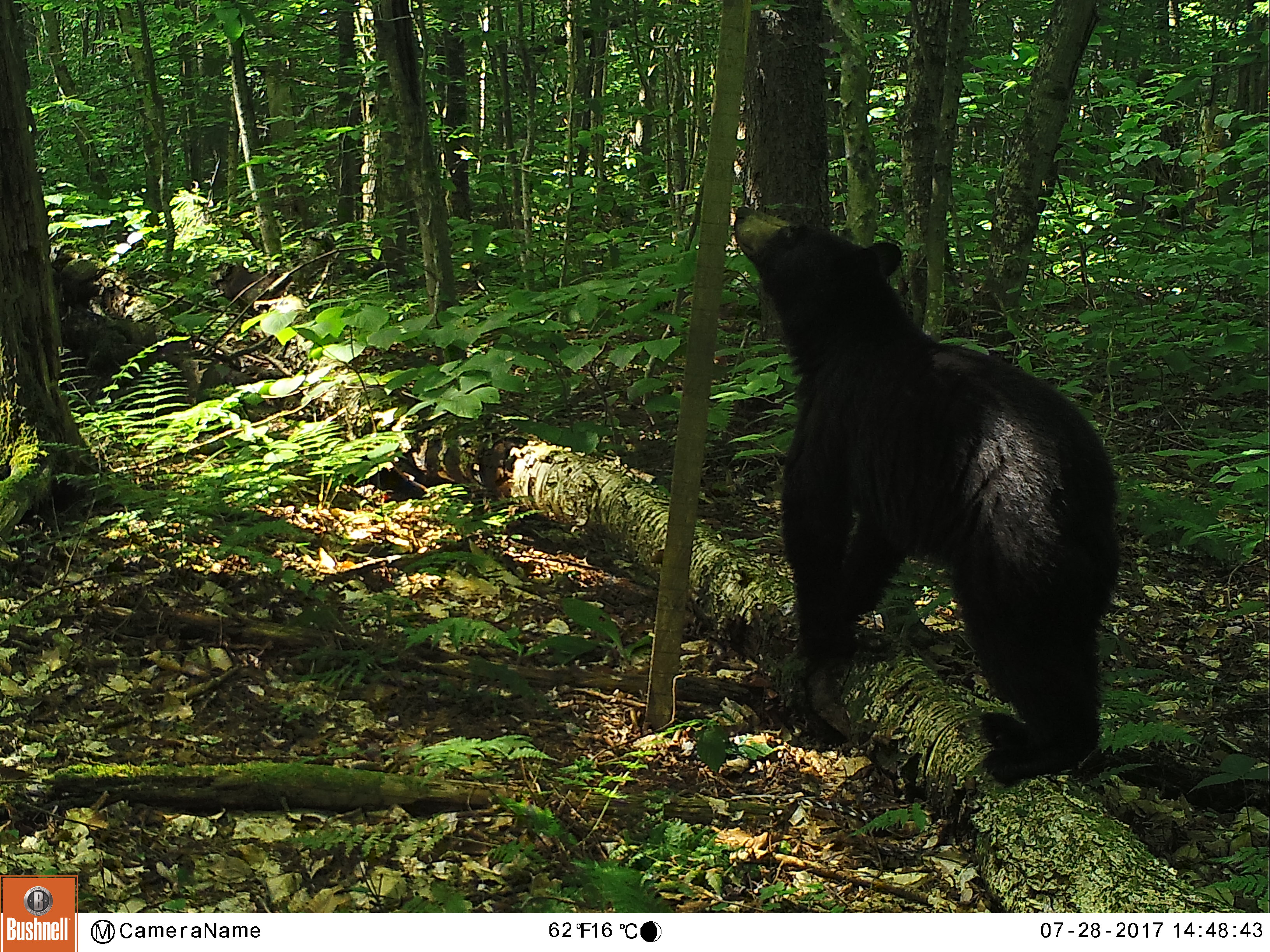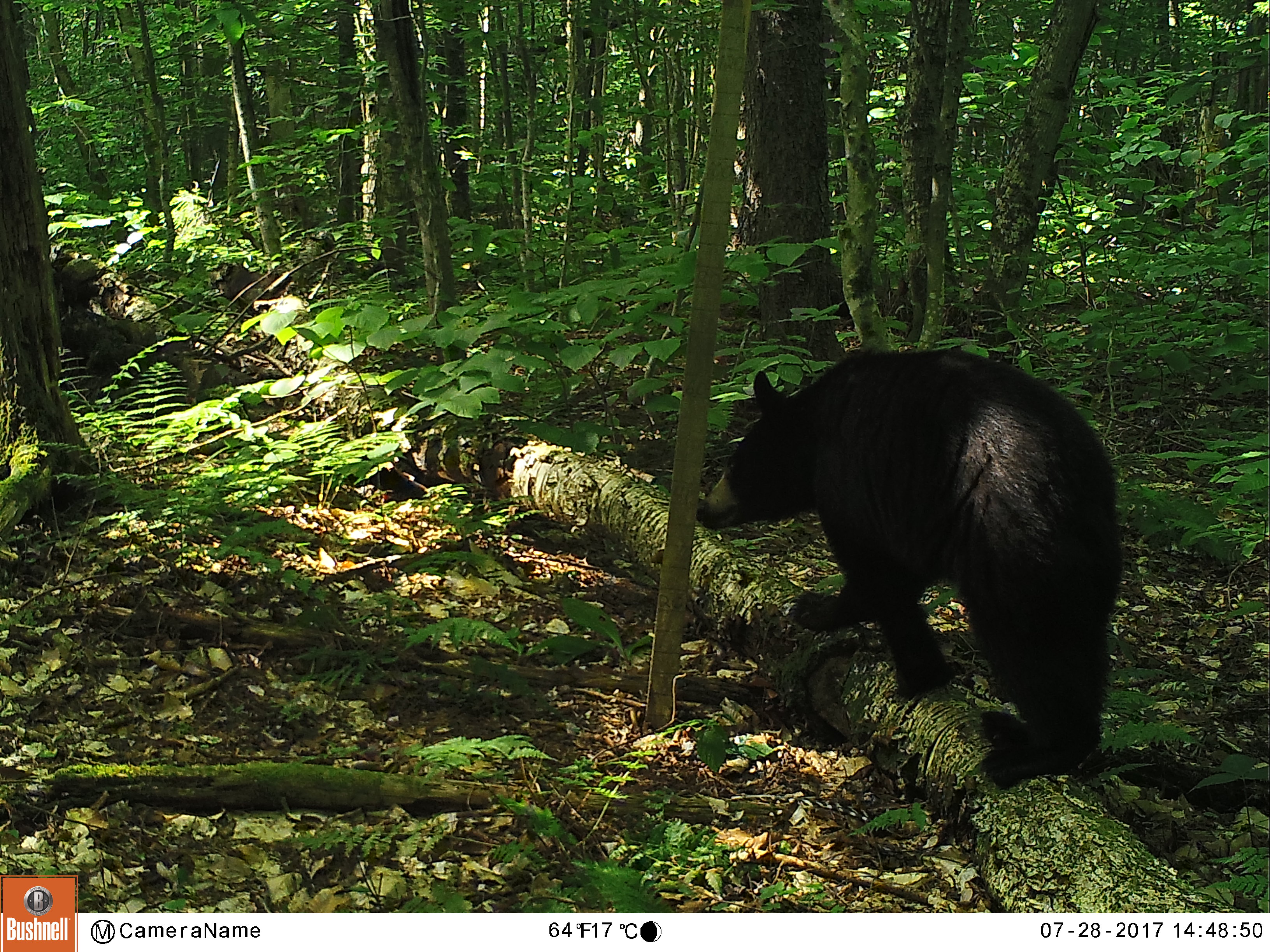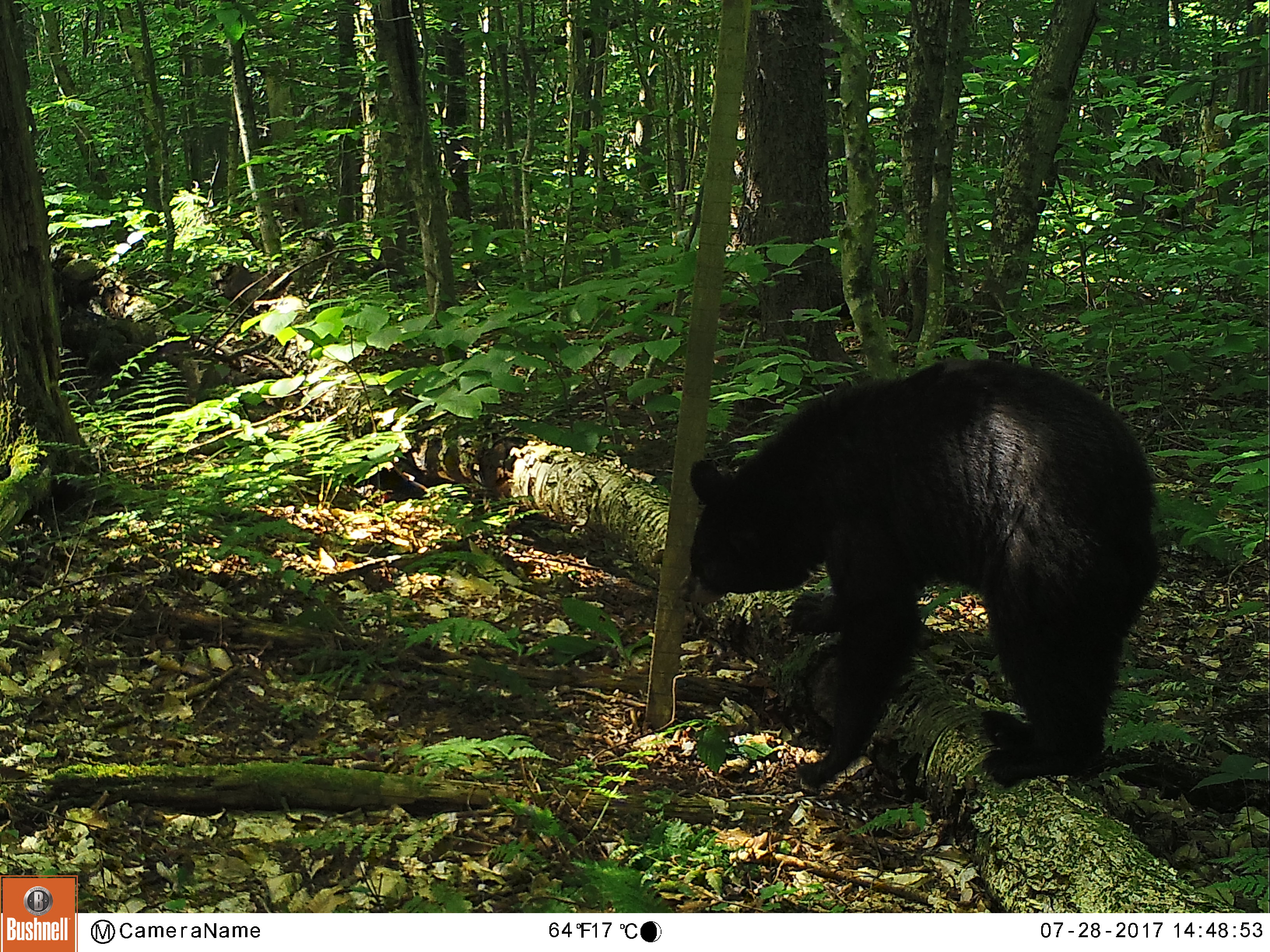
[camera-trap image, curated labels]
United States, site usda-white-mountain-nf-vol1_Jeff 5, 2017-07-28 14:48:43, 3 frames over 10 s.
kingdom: Animalia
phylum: Chordata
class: Mammalia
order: Carnivora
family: Ursidae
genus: Ursus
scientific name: Ursus americanus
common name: black bear